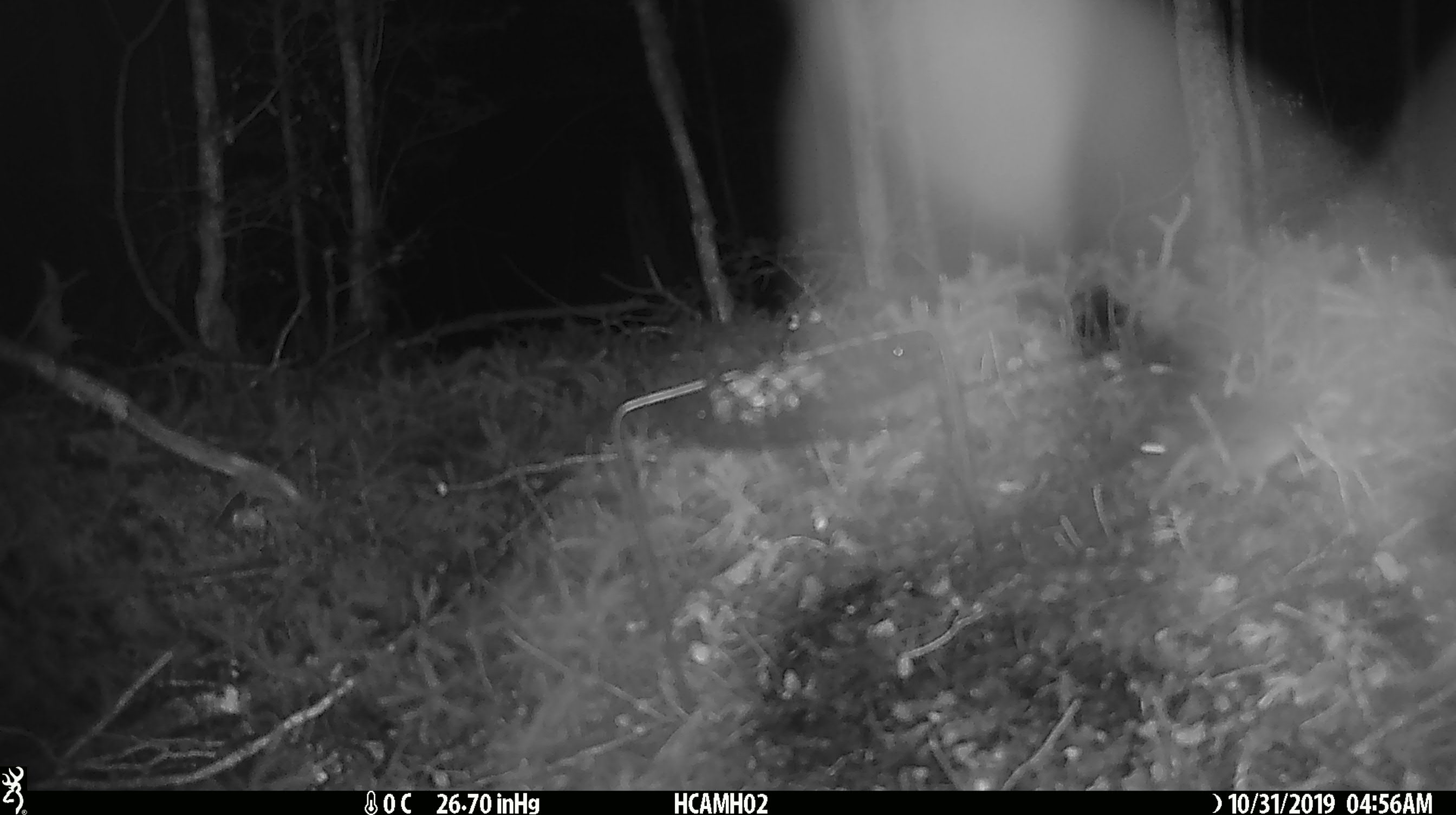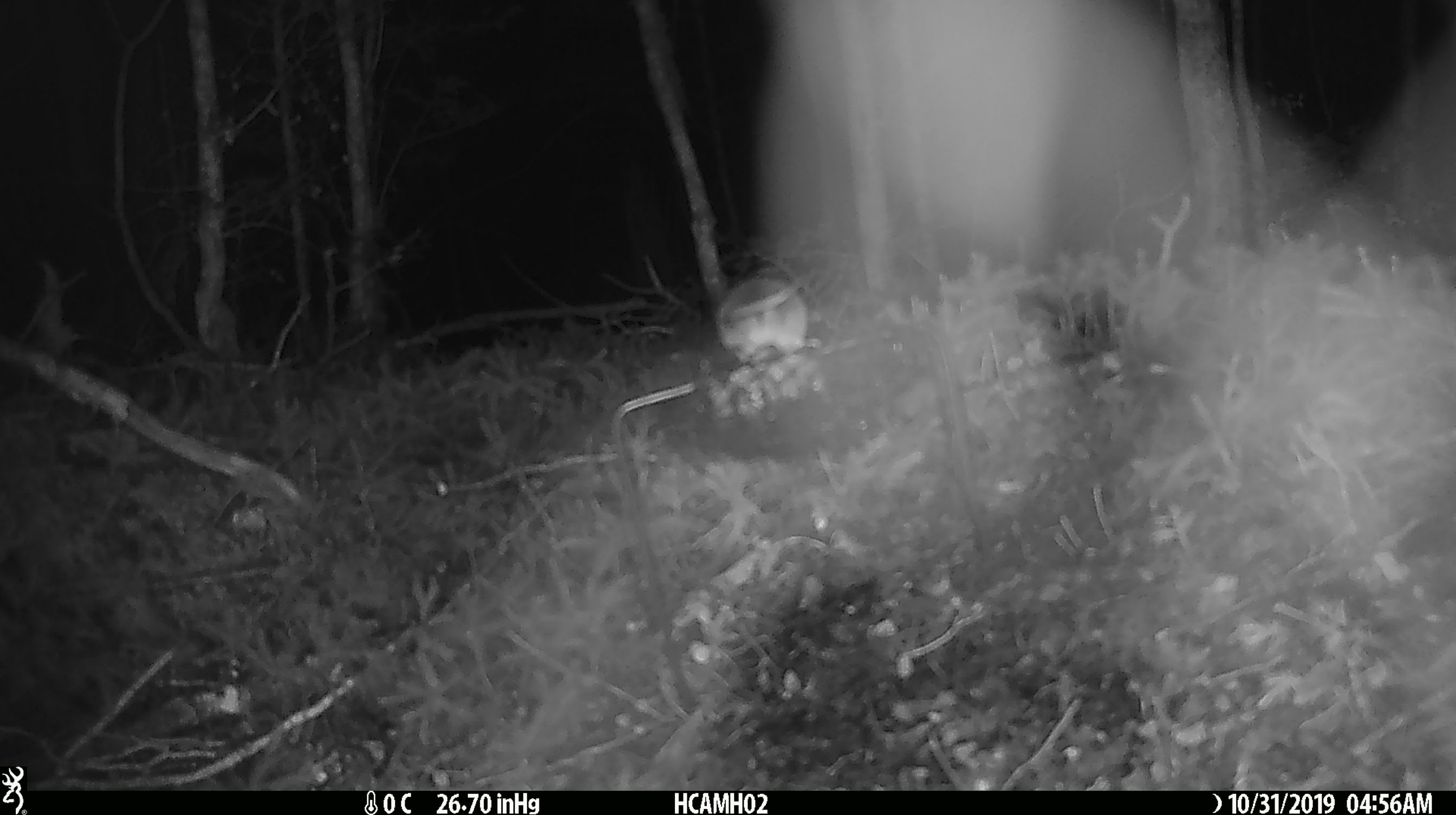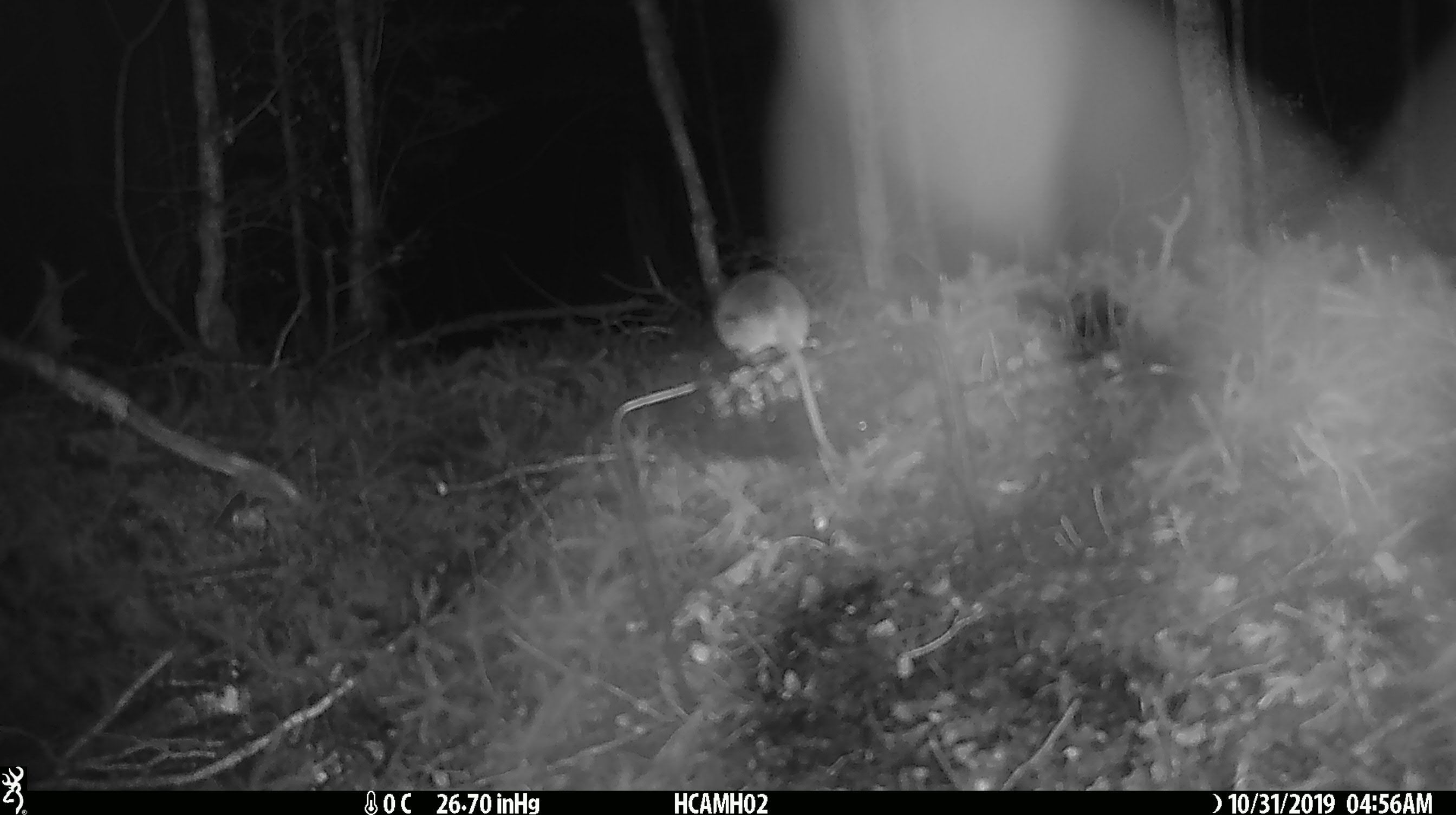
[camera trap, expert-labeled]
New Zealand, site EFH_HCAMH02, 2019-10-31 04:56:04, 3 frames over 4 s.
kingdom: Animalia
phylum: Chordata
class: Mammalia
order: Rodentia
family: Muridae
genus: Mus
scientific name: Mus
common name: mouse